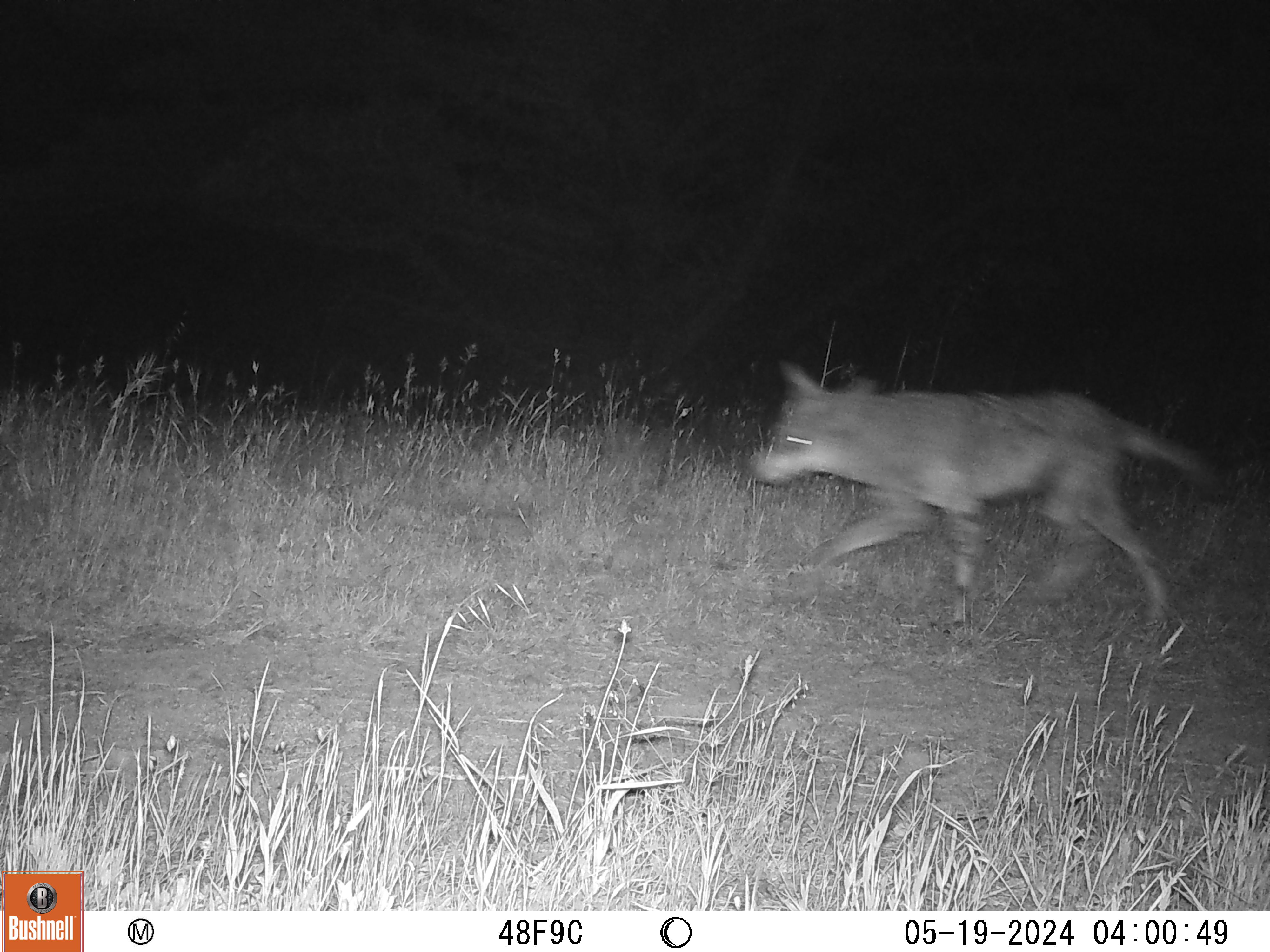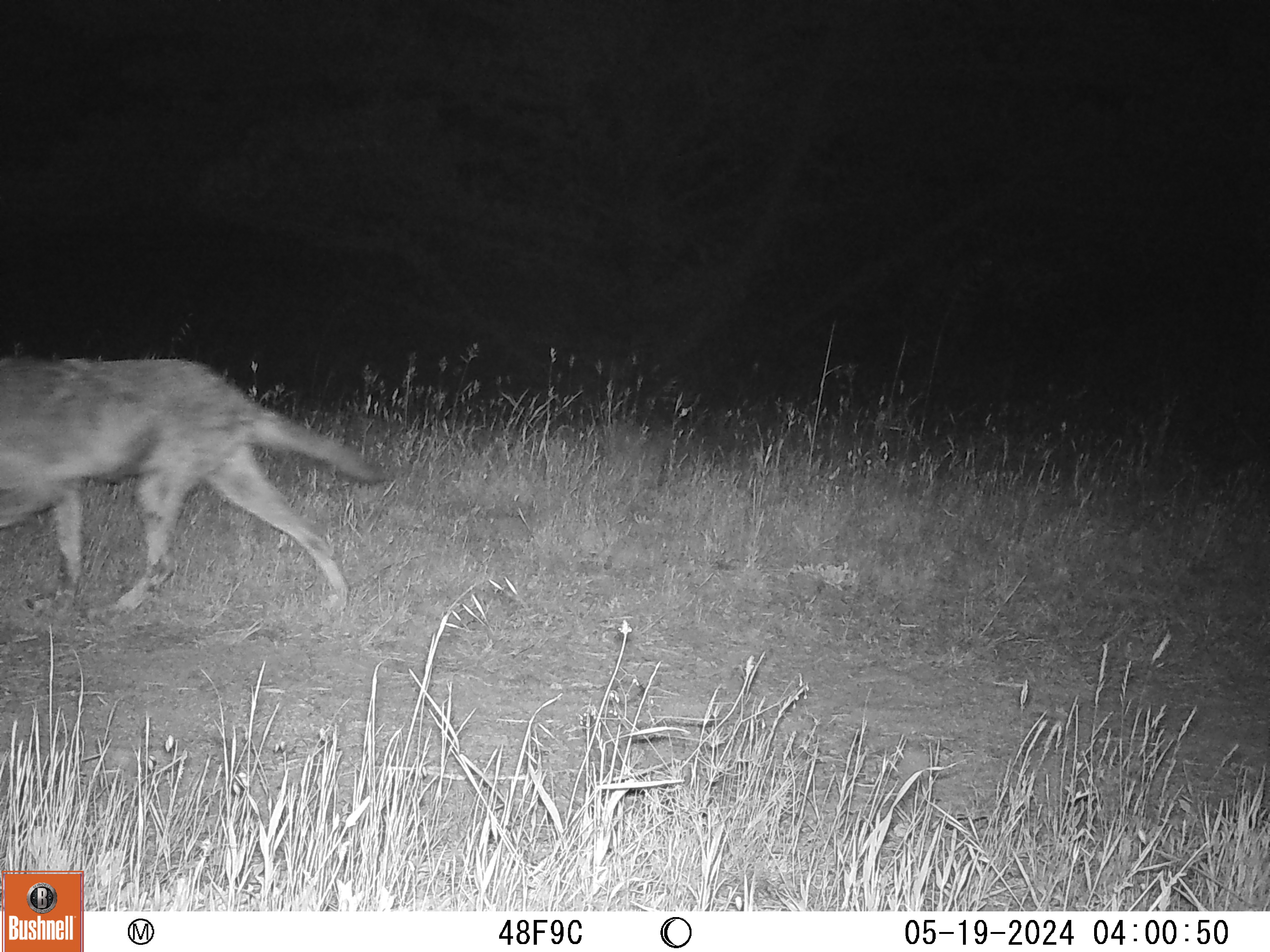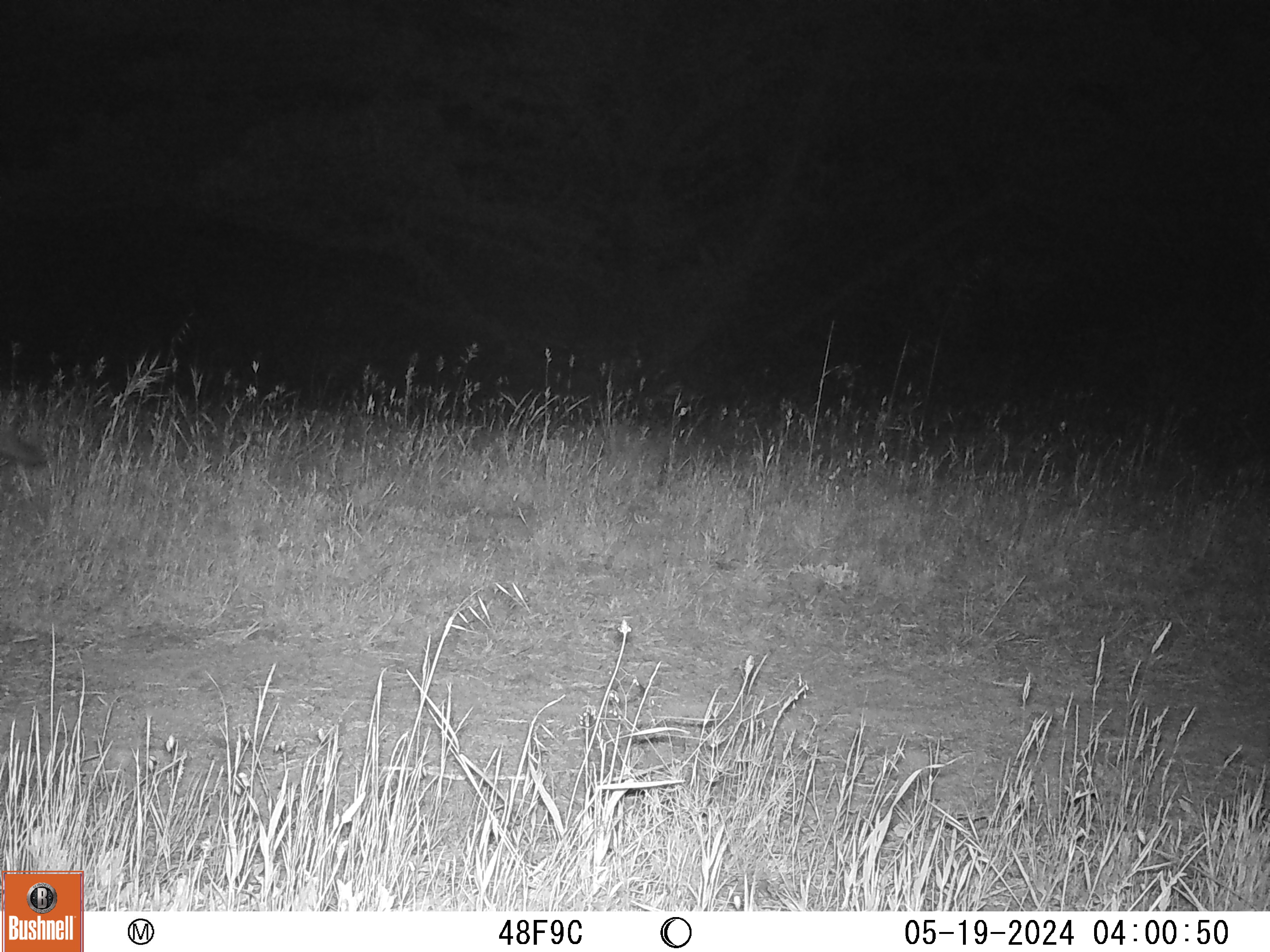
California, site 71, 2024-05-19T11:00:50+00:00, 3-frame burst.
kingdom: Animalia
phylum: Chordata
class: Mammalia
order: Carnivora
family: Canidae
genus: Canis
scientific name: Canis latrans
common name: coyote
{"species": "coyote (Canis latrans)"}